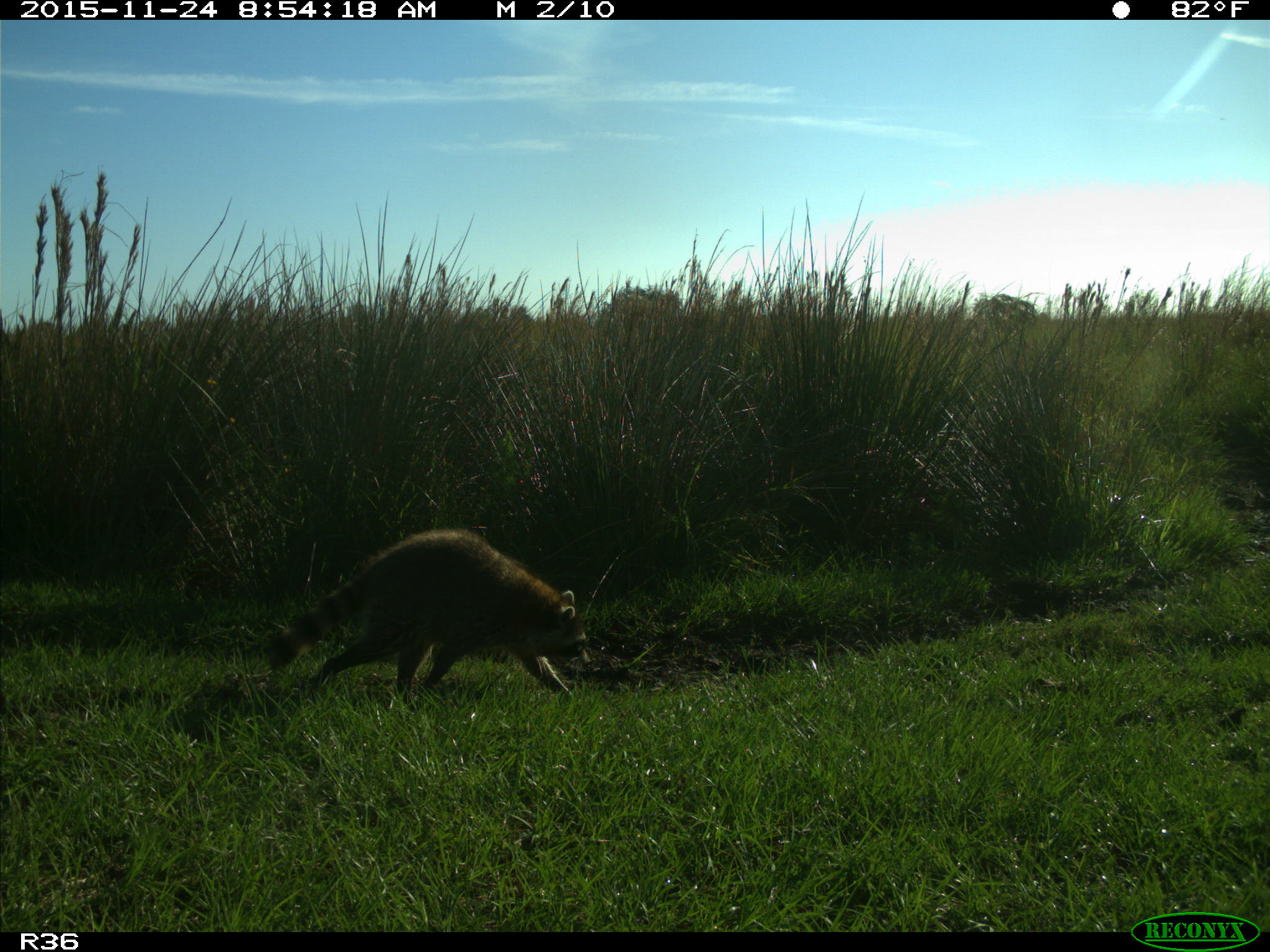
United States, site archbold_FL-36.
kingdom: Animalia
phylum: Chordata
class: Mammalia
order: Carnivora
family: Procyonidae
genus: Procyon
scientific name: Procyon lotor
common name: common raccoon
Procyon lotor (common raccoon).